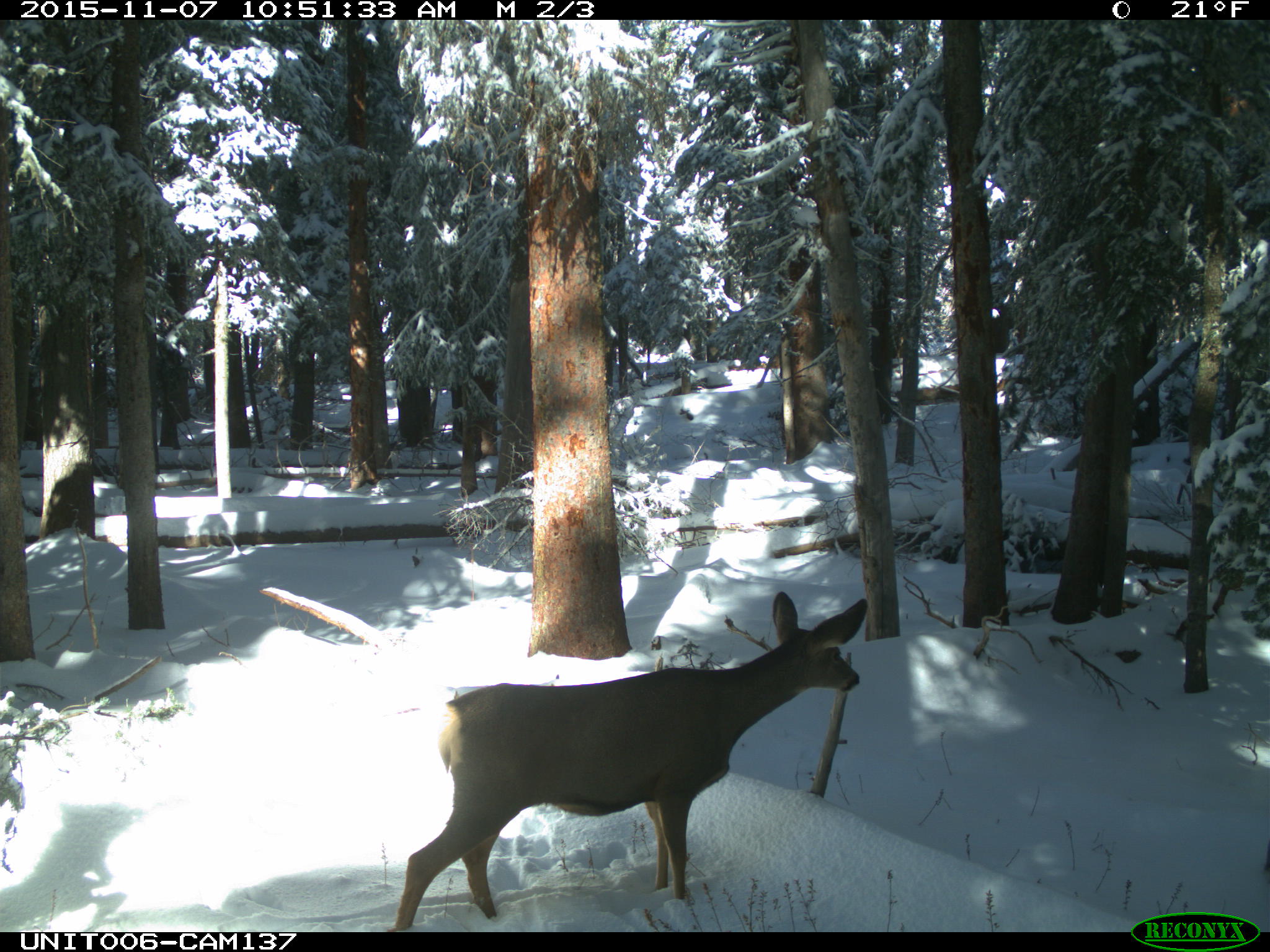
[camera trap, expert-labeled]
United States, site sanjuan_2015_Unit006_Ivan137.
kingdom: Animalia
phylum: Chordata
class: Mammalia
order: Artiodactyla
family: Cervidae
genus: Odocoileus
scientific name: Odocoileus hemionus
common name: mule deer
Odocoileus hemionus (mule deer).